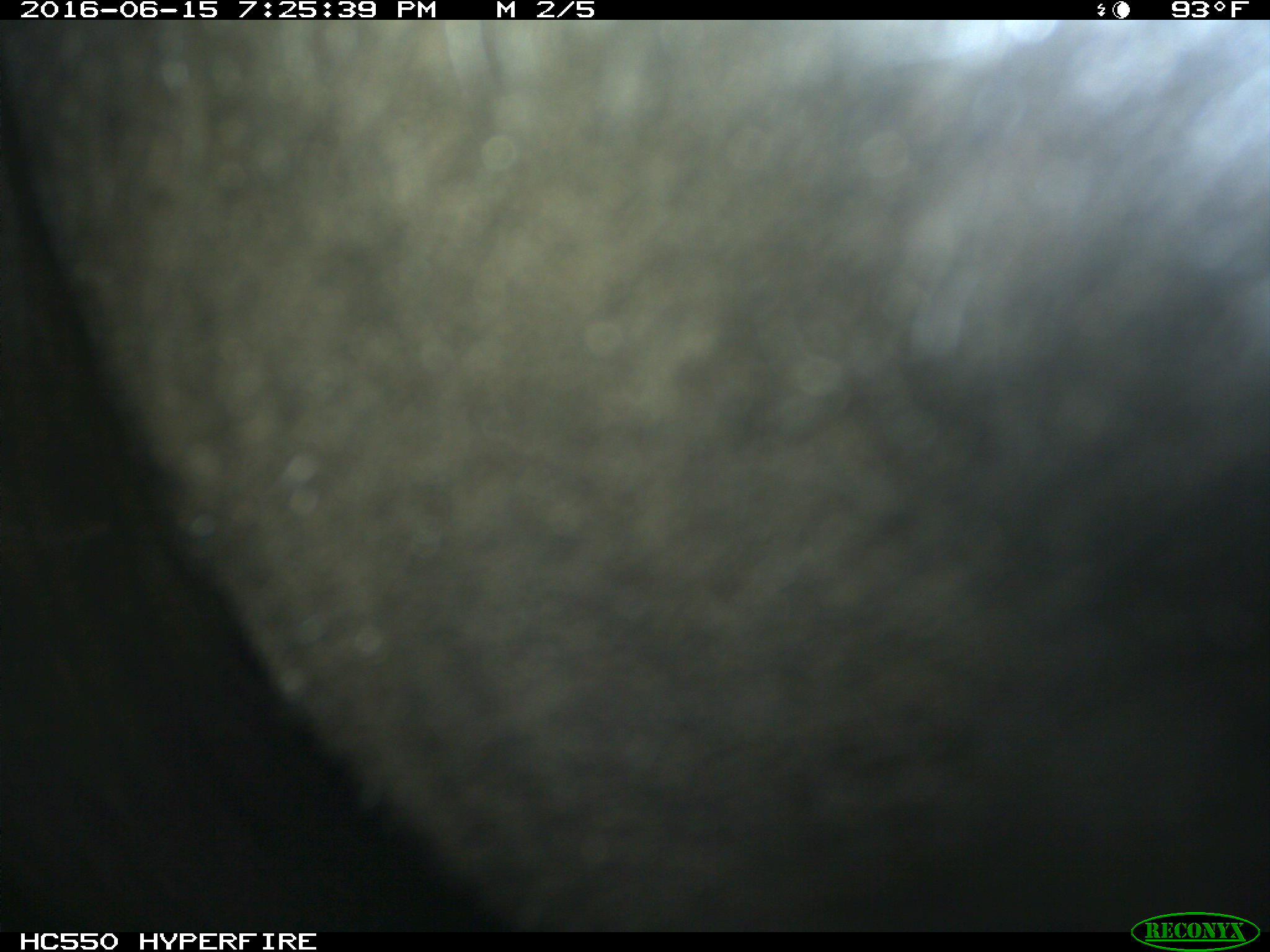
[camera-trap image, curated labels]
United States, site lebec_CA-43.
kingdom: Animalia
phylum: Chordata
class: Mammalia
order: Artiodactyla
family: Bovidae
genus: Bos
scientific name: Bos taurus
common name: domestic cow